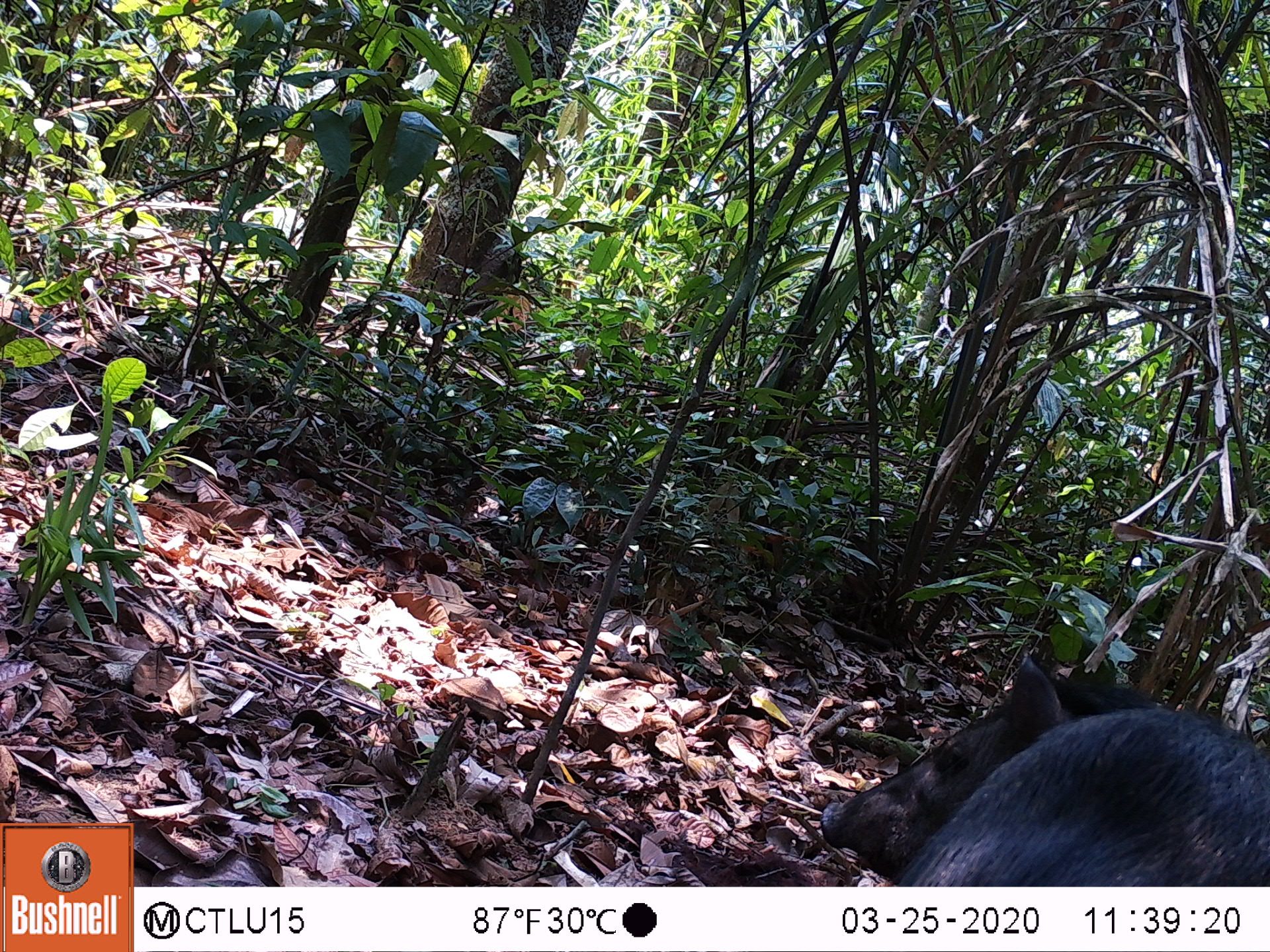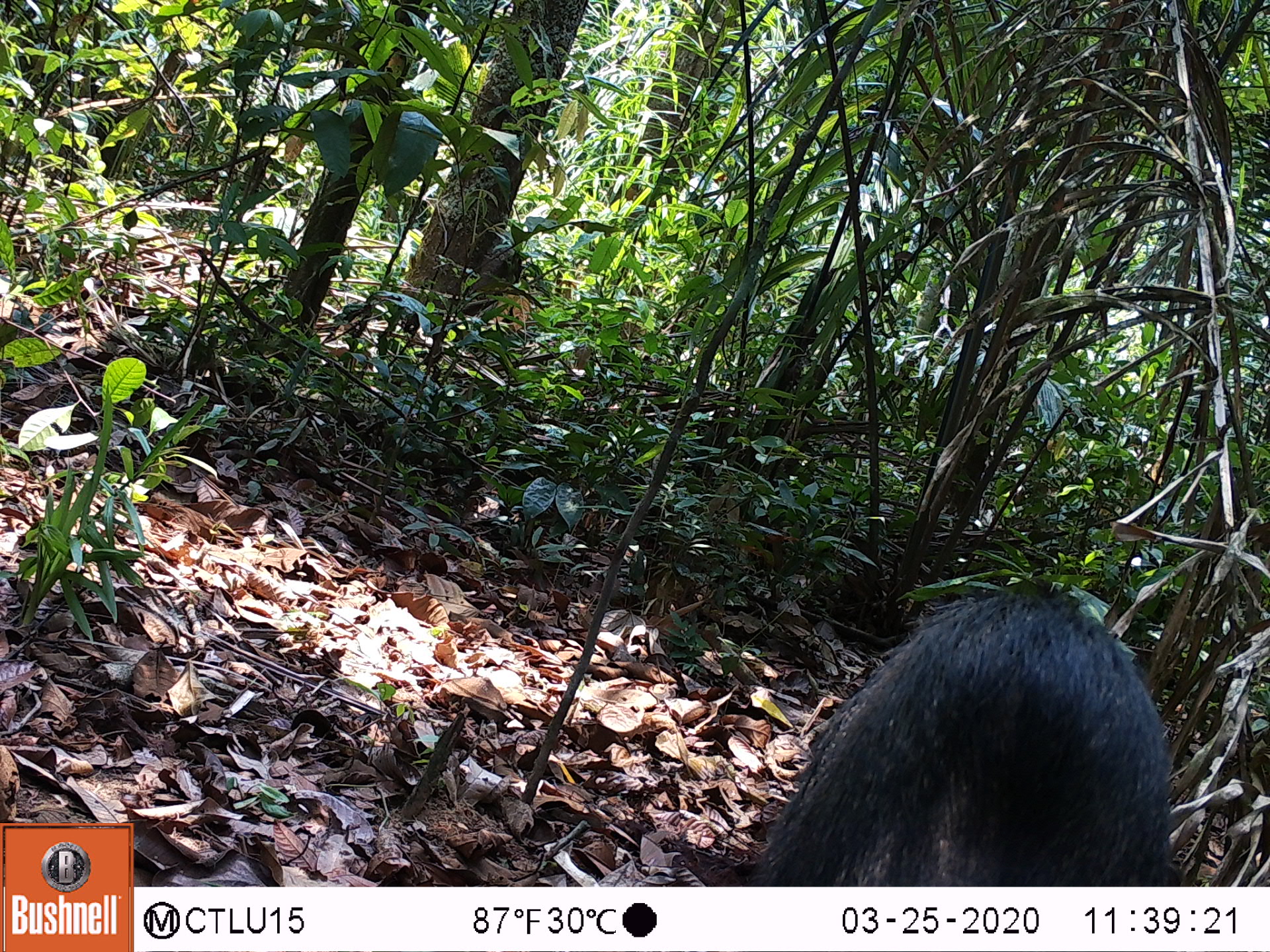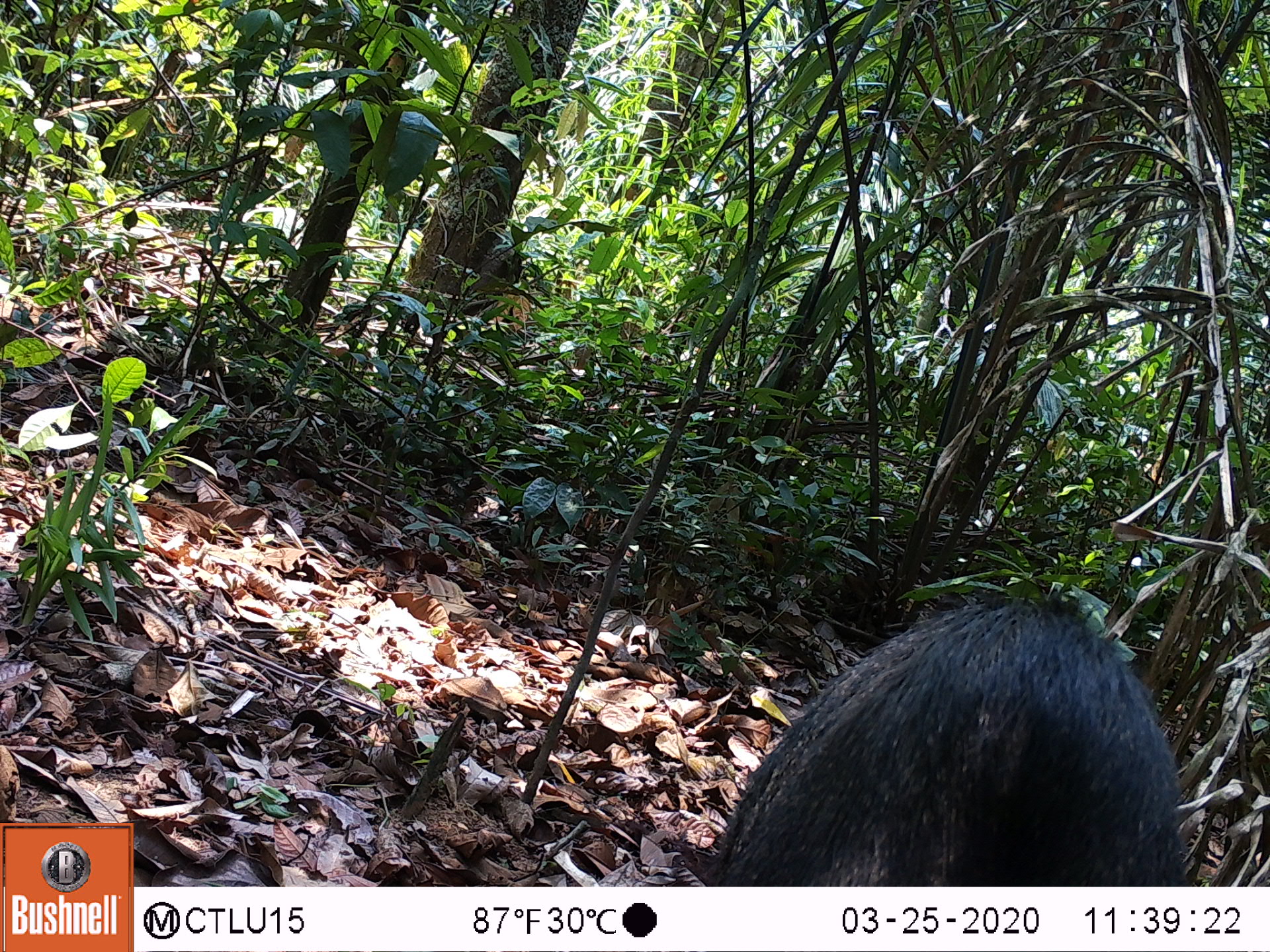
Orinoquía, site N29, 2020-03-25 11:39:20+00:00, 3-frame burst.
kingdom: Animalia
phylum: Chordata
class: Mammalia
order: Artiodactyla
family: Tayassuidae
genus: Pecari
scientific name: Pecari tajacu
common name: collared peccary